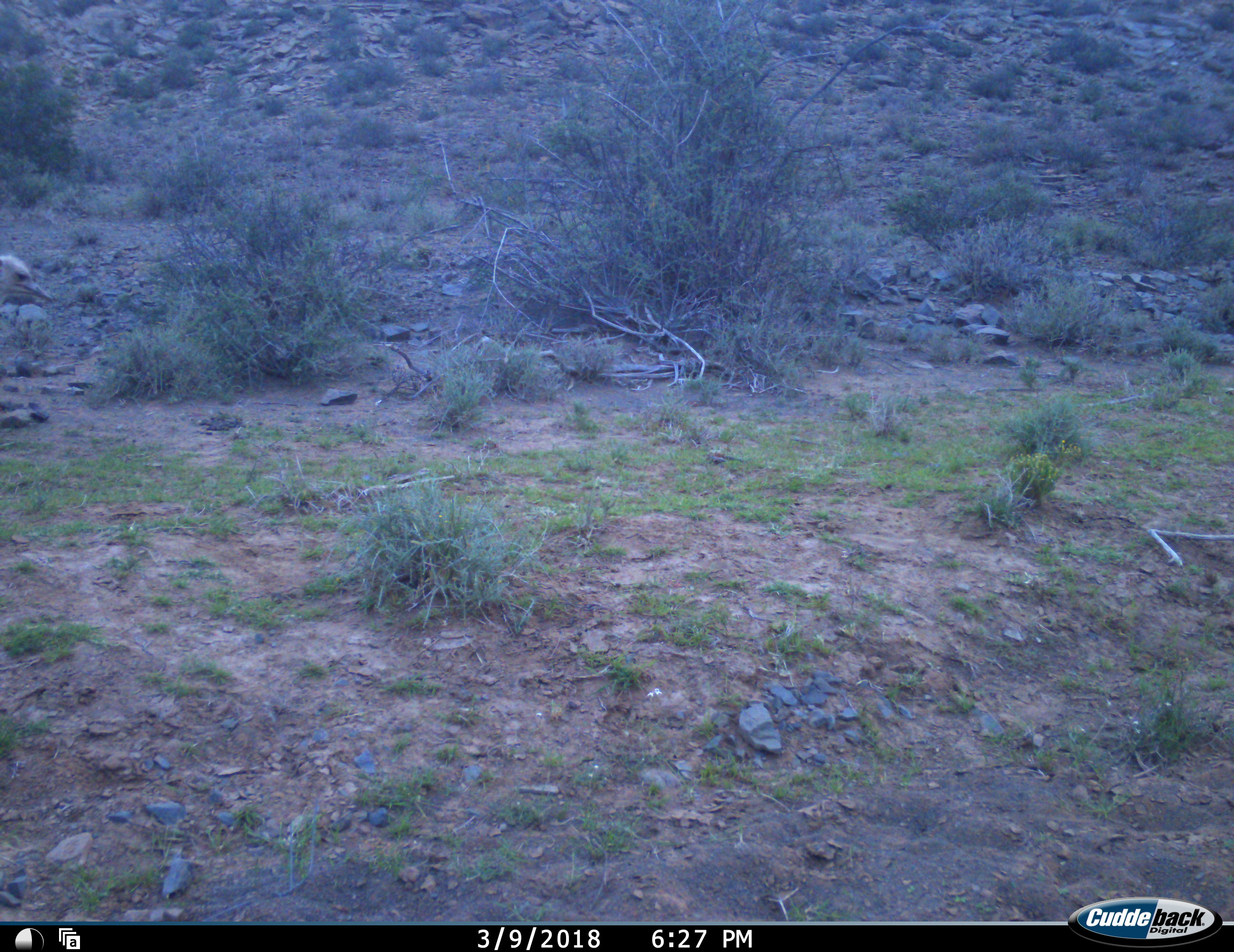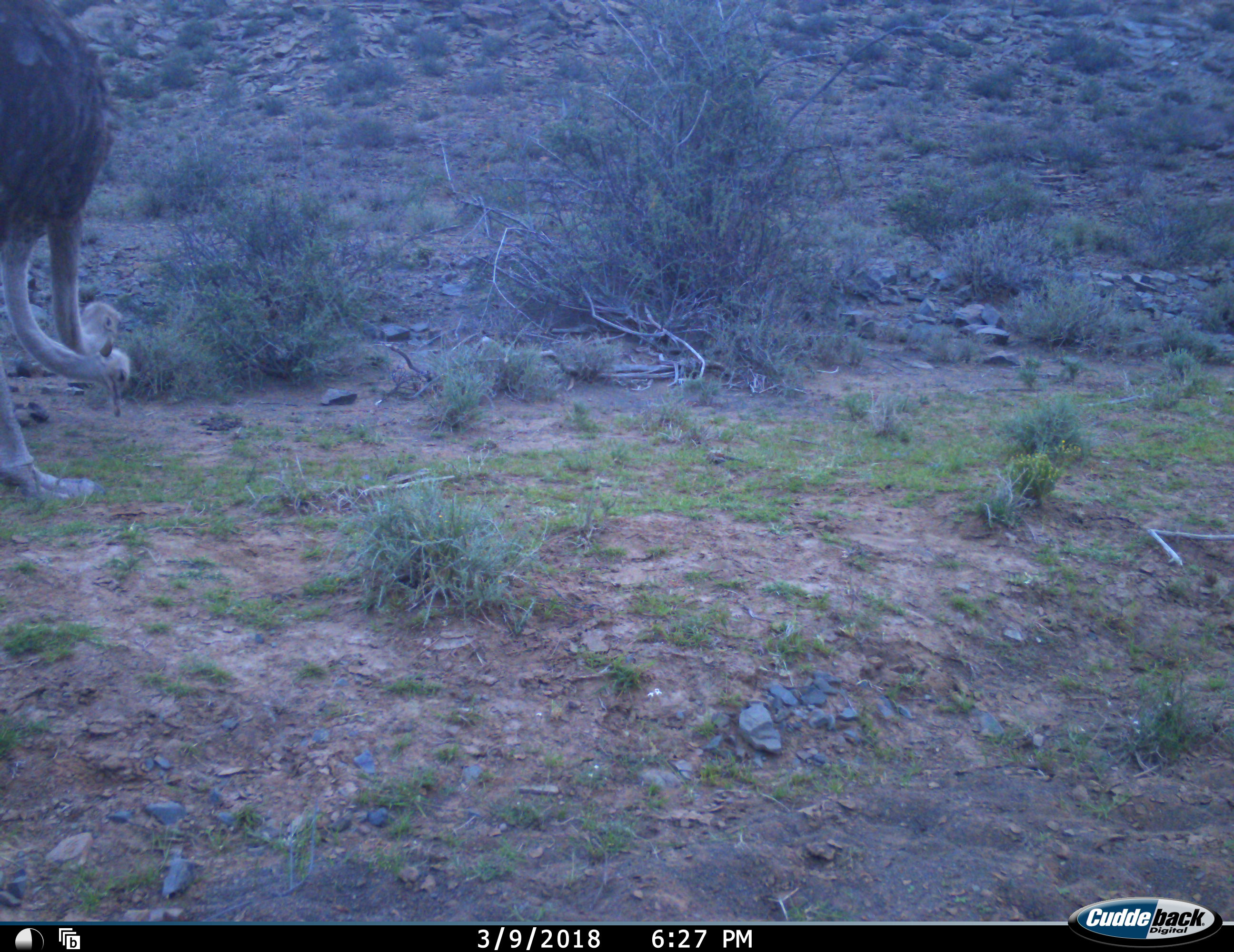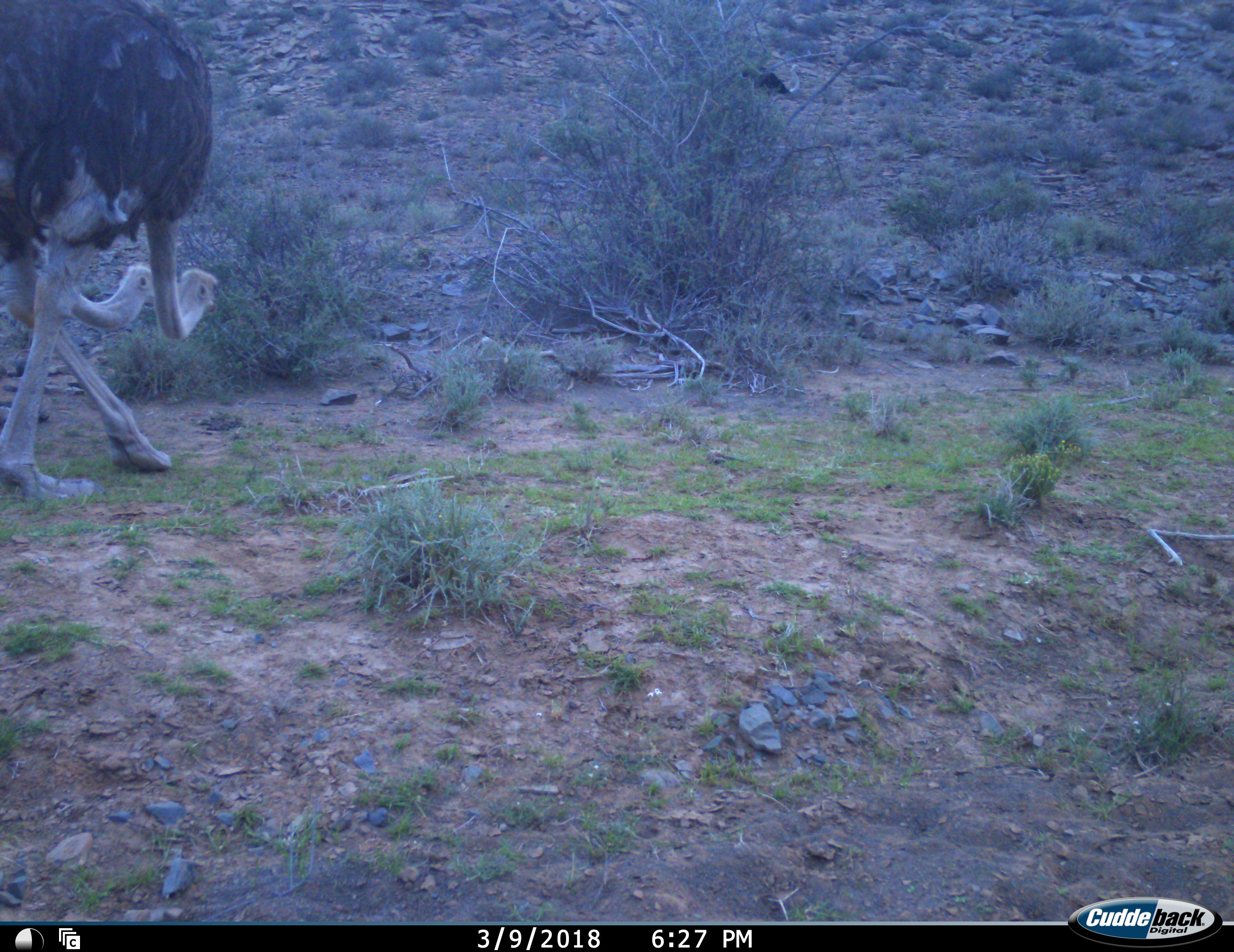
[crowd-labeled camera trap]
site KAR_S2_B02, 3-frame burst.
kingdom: Animalia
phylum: Chordata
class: Aves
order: Struthioniformes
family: Struthionidae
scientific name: Struthionidae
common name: ostrich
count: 3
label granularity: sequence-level